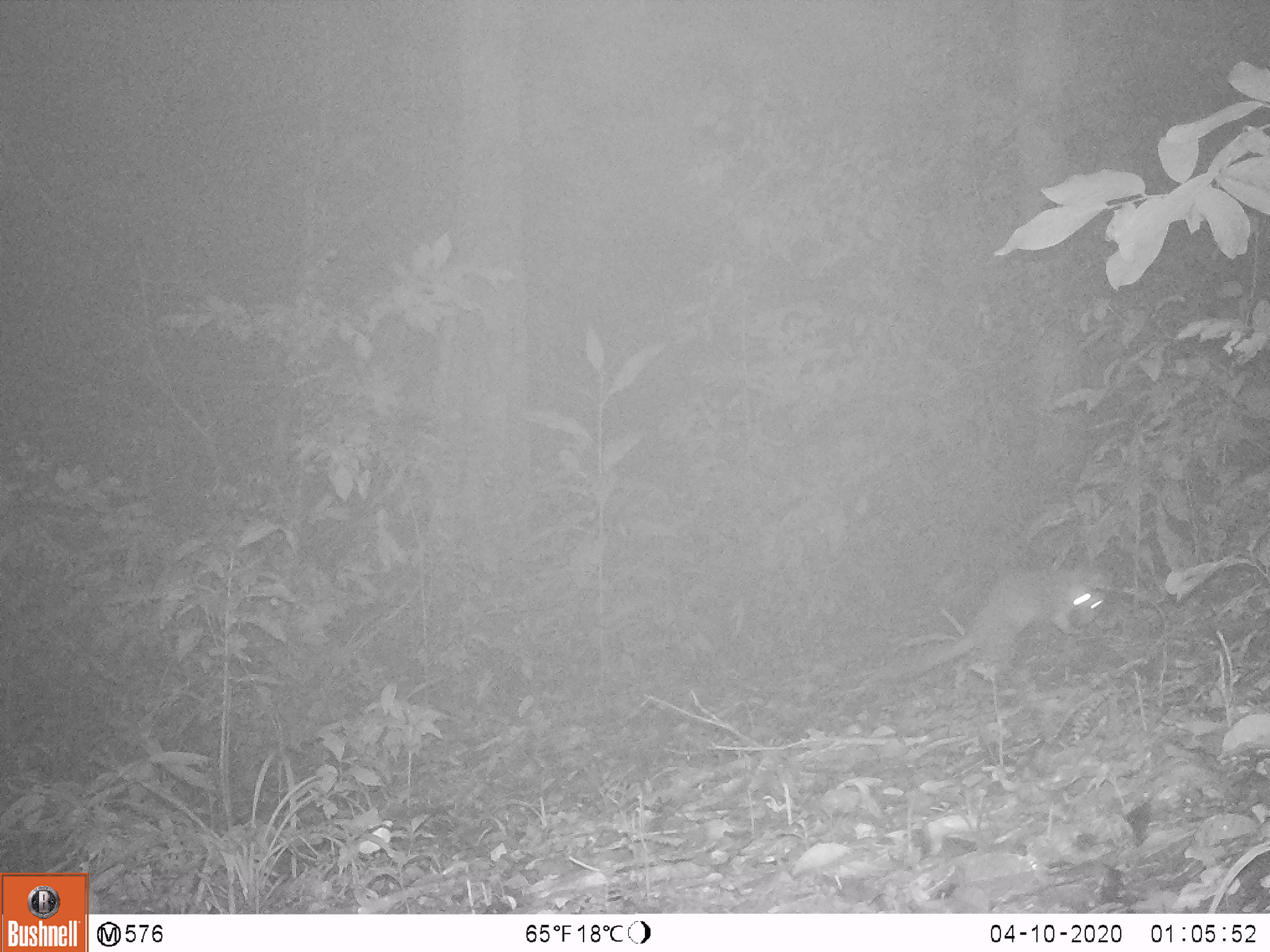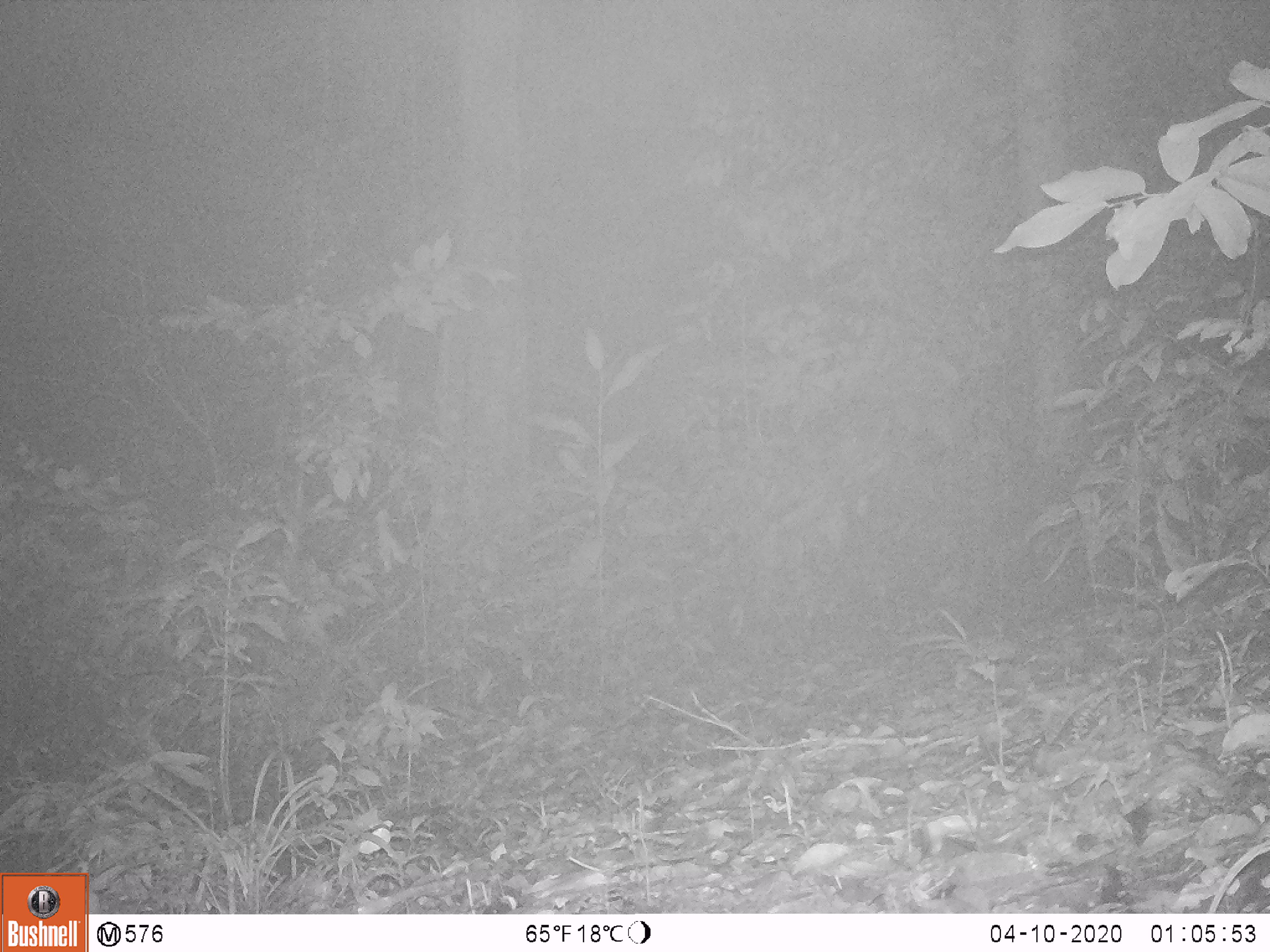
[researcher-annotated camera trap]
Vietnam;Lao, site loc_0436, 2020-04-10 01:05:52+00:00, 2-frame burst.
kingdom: Animalia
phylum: Chordata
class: Mammalia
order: Carnivora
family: Mustelidae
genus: Melogale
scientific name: Melogale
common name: ferret badger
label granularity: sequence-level